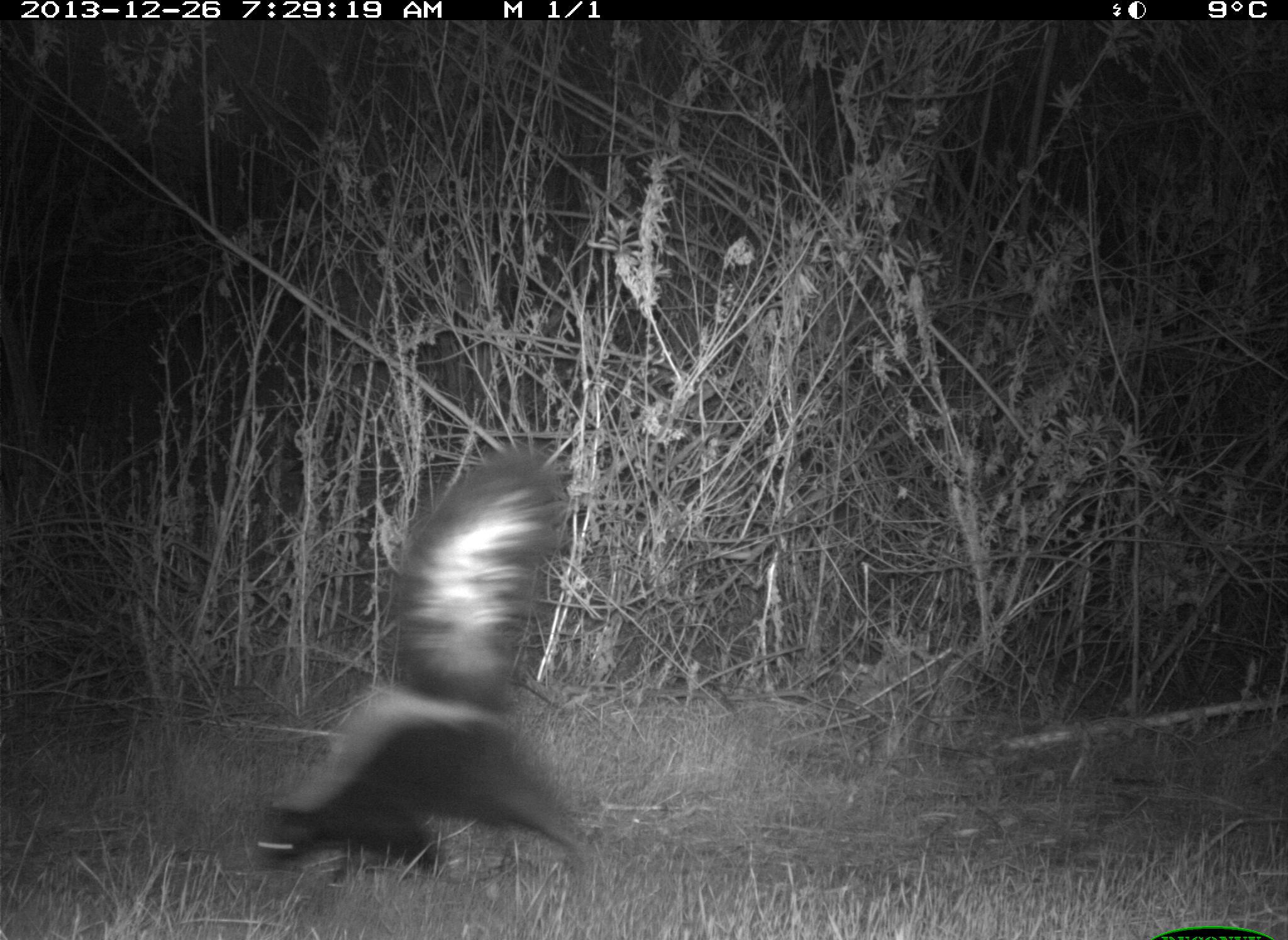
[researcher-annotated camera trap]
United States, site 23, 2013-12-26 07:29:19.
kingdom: Animalia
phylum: Chordata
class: Mammalia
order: Carnivora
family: Mephitidae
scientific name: Mephitidae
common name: skunk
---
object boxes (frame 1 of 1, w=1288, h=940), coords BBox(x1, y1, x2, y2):
skunk: BBox(252, 451, 598, 880)